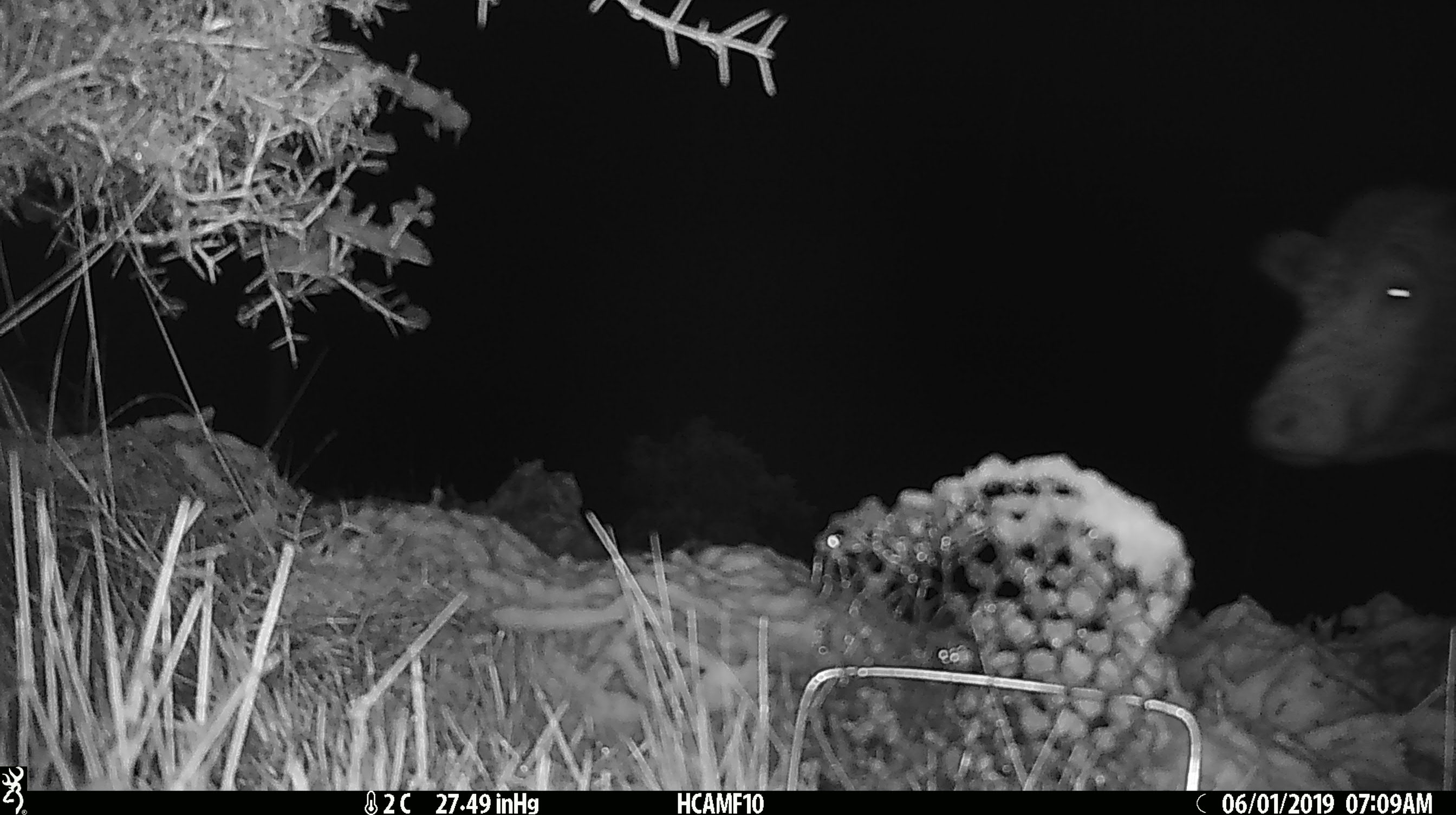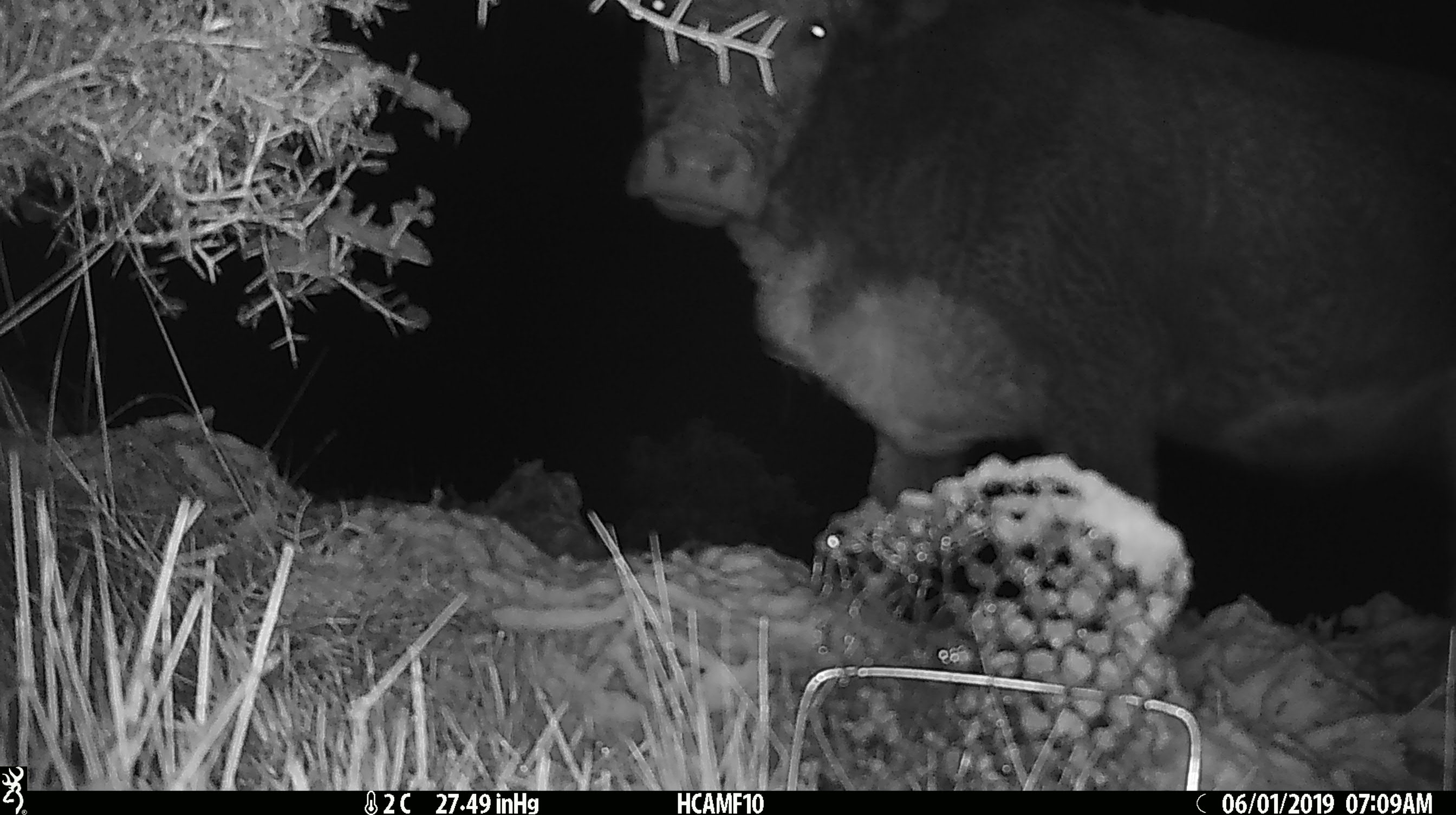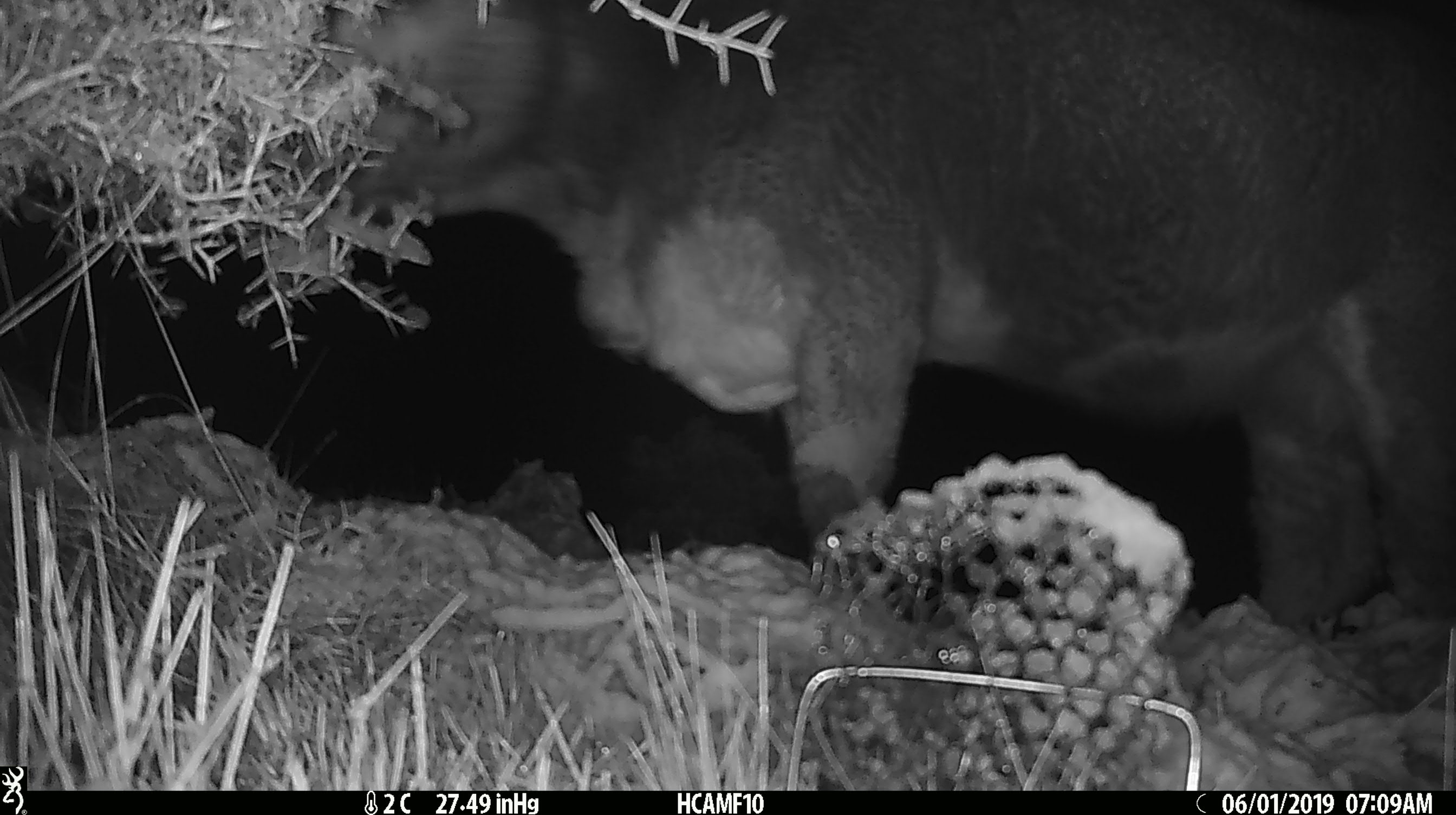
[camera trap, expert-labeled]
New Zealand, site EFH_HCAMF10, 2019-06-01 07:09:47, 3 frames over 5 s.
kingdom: Animalia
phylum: Chordata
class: Mammalia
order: Artiodactyla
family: Bovidae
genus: Bos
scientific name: Bos taurus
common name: domestic cow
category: cow